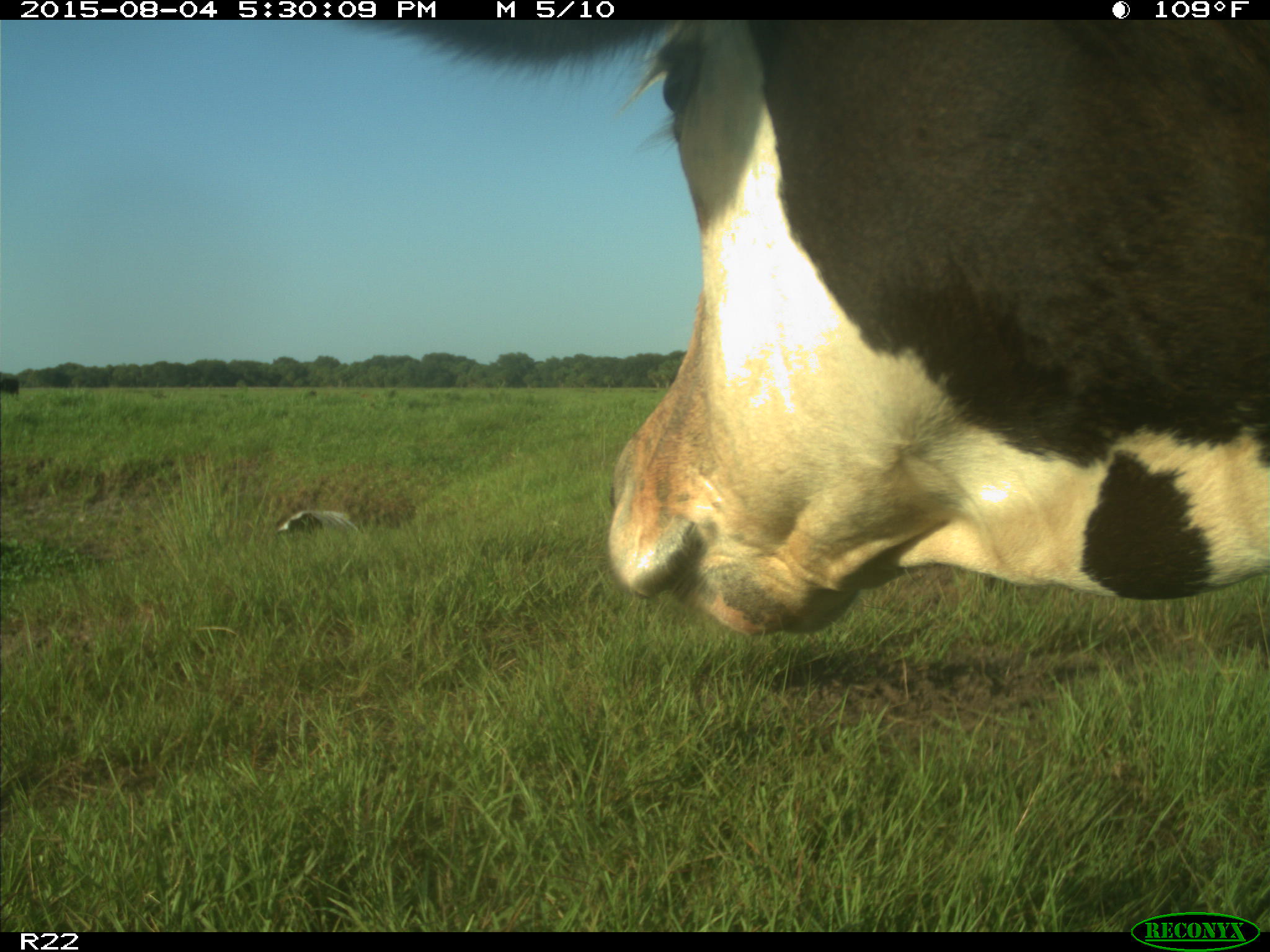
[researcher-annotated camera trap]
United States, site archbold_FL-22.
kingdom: Animalia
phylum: Chordata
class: Mammalia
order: Artiodactyla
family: Bovidae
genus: Bos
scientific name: Bos taurus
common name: domestic cow